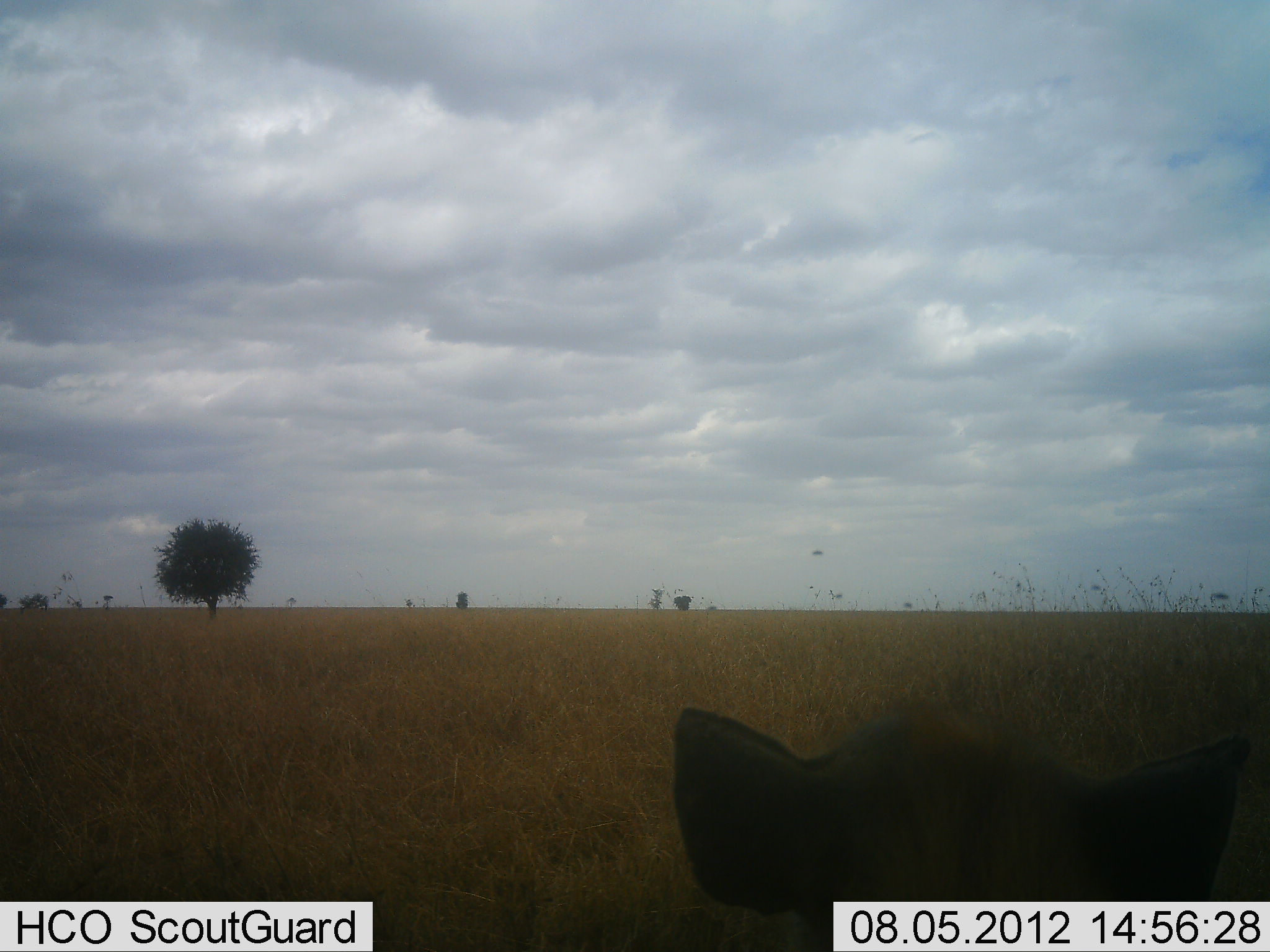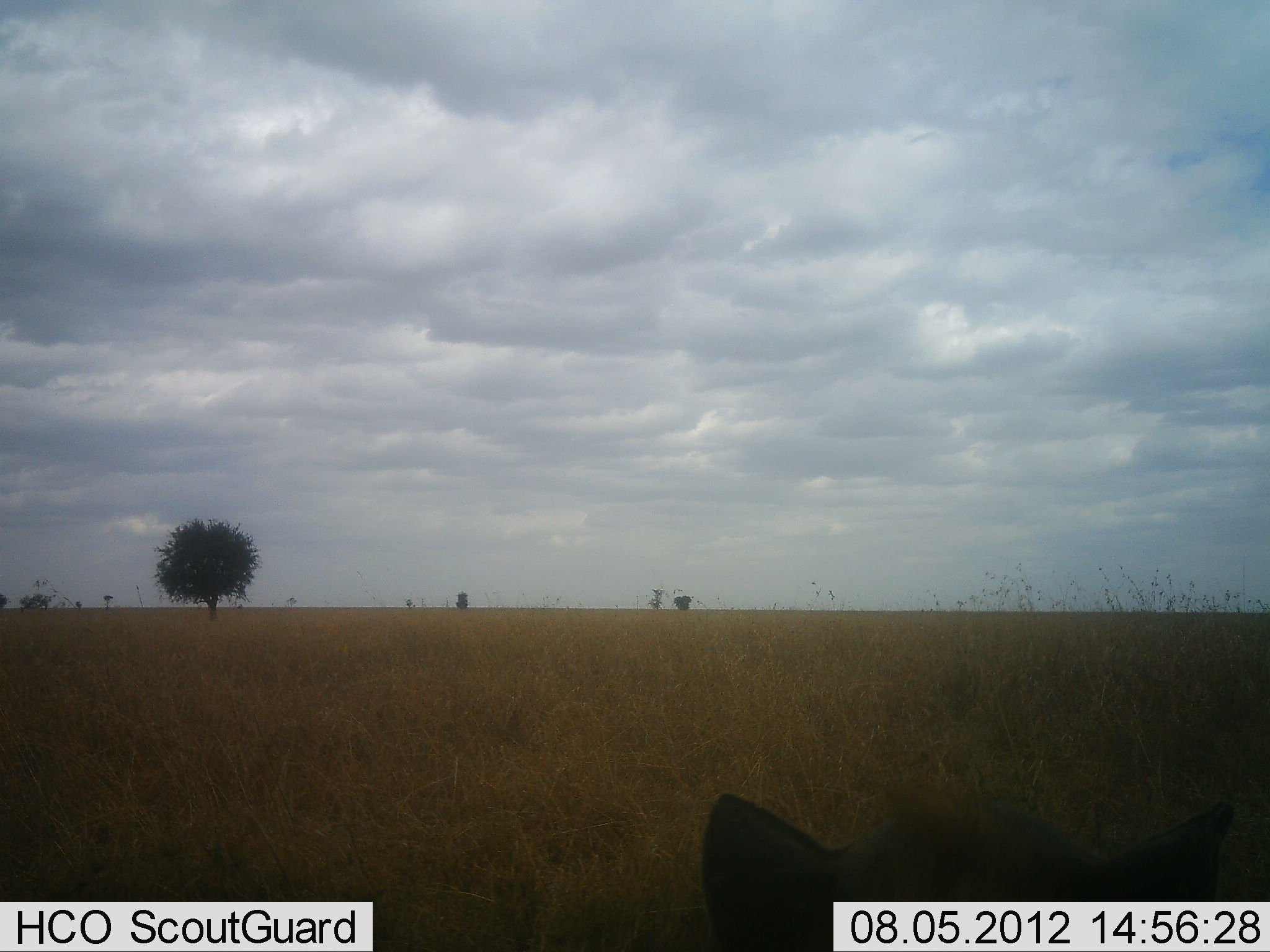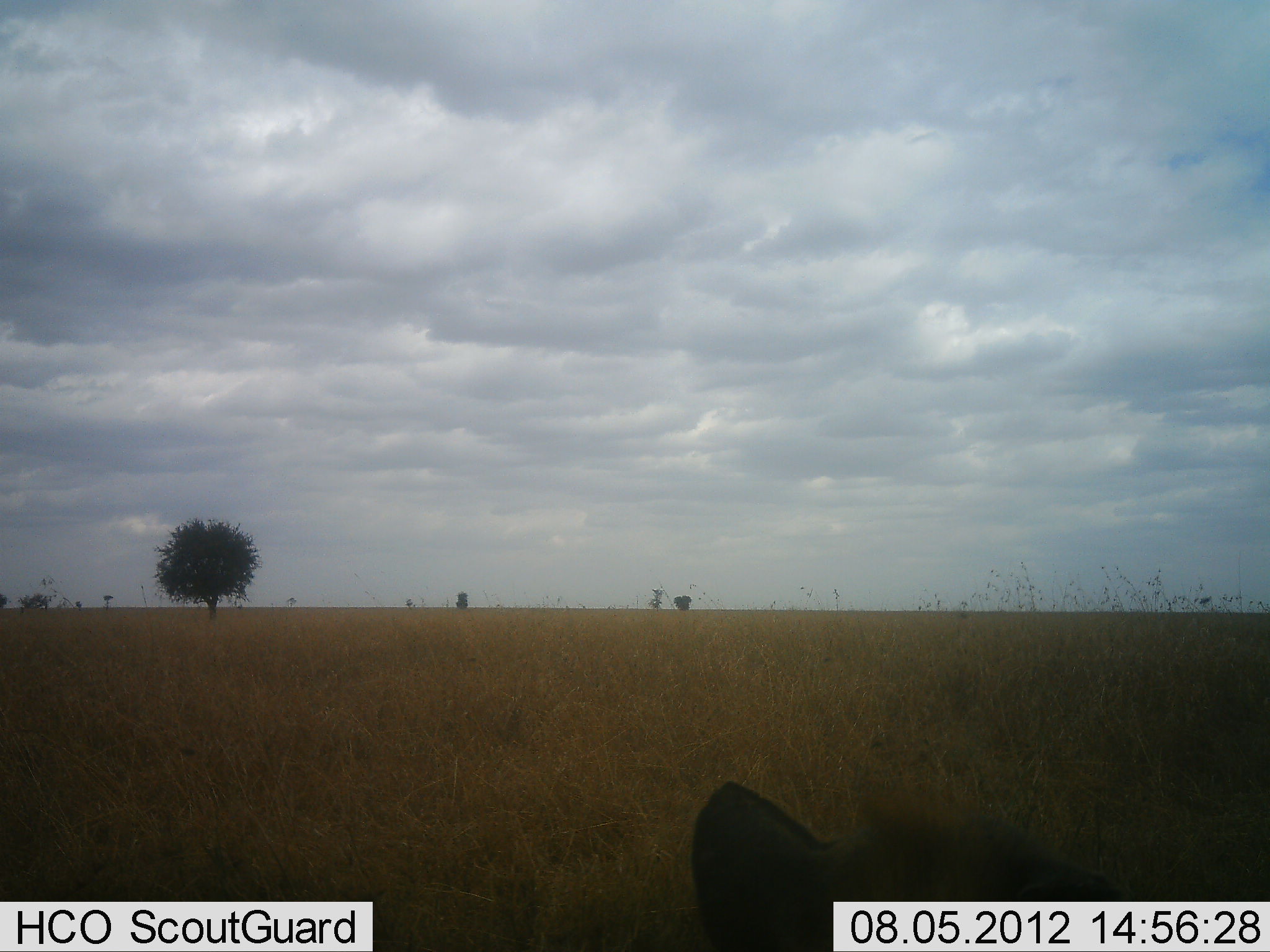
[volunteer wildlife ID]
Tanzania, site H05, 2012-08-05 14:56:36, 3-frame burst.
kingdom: Animalia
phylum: Chordata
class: Mammalia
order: Carnivora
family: Hyaenidae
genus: Crocuta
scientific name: Crocuta crocuta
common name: spotted hyena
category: hyenaspotted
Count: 1.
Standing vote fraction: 78%.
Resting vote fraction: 22%.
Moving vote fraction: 0%.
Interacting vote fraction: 0%.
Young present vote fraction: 0%.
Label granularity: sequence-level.